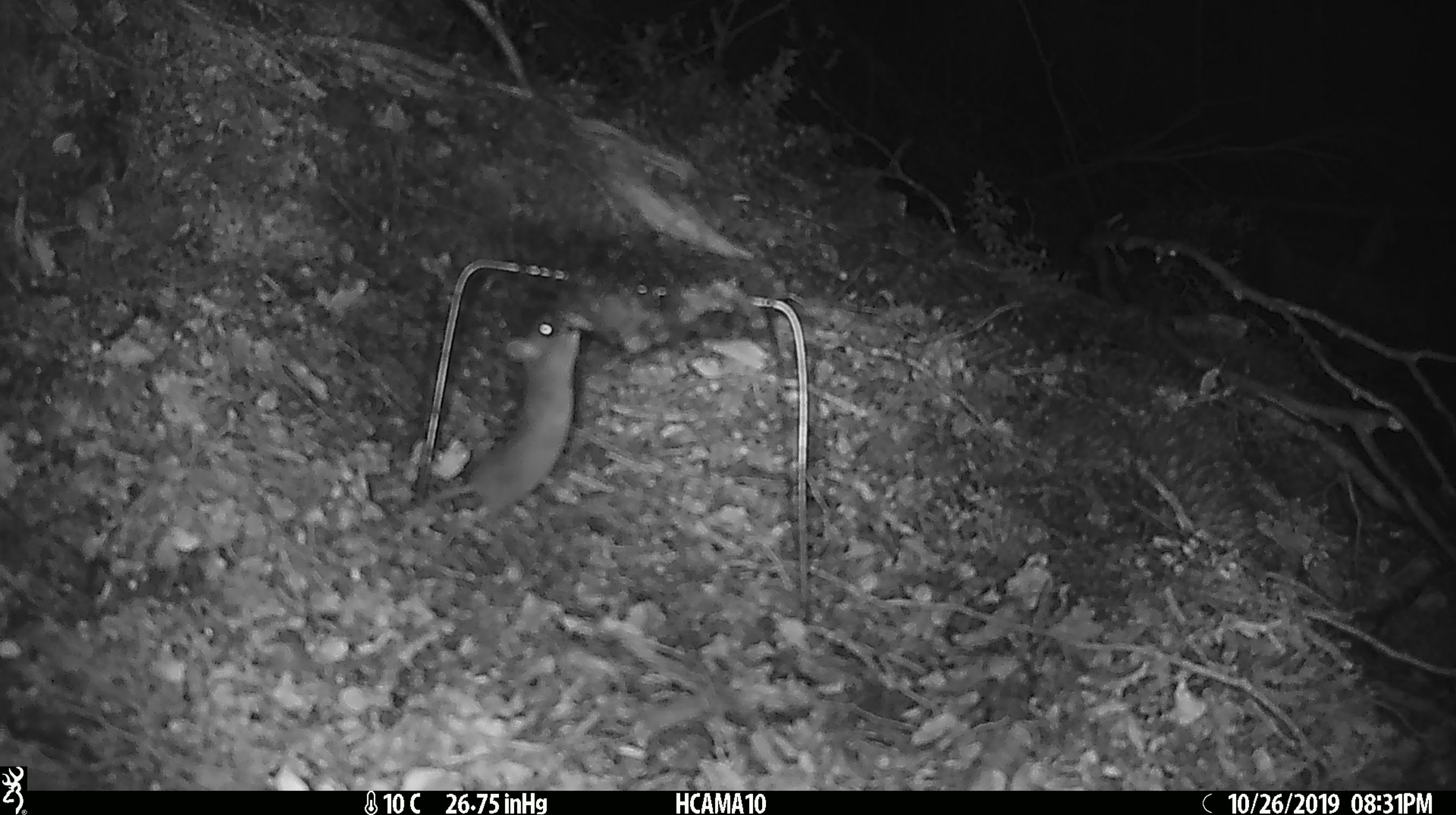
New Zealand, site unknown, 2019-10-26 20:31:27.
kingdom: Animalia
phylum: Chordata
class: Mammalia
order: Rodentia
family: Muridae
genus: Mus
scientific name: Mus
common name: mouse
Mouse (Mus).